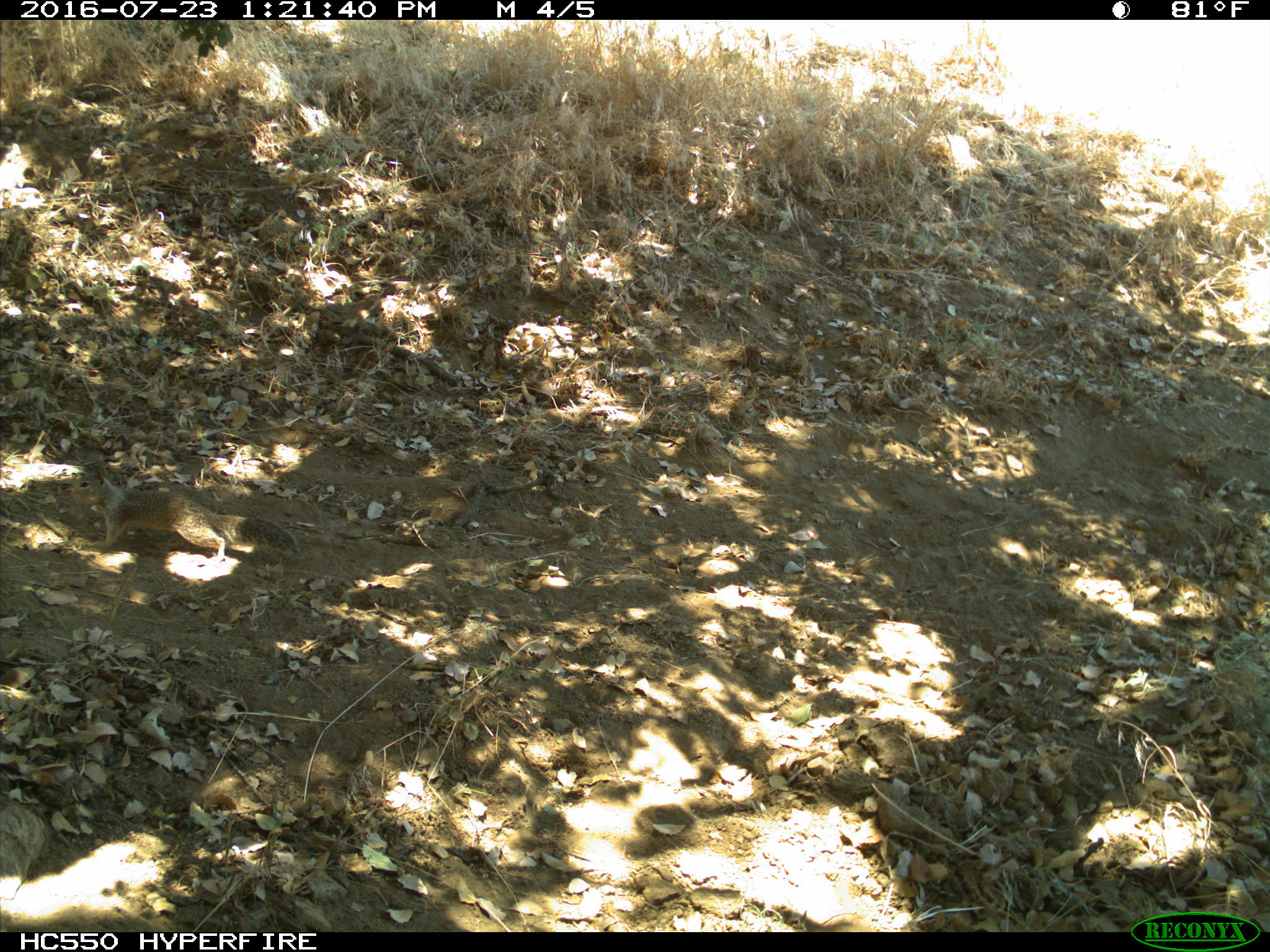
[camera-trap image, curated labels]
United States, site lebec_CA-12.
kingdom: Animalia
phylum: Chordata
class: Mammalia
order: Rodentia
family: Sciuridae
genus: Otospermophilus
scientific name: Otospermophilus beecheyi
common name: california ground squirrel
Otospermophilus beecheyi (california ground squirrel).